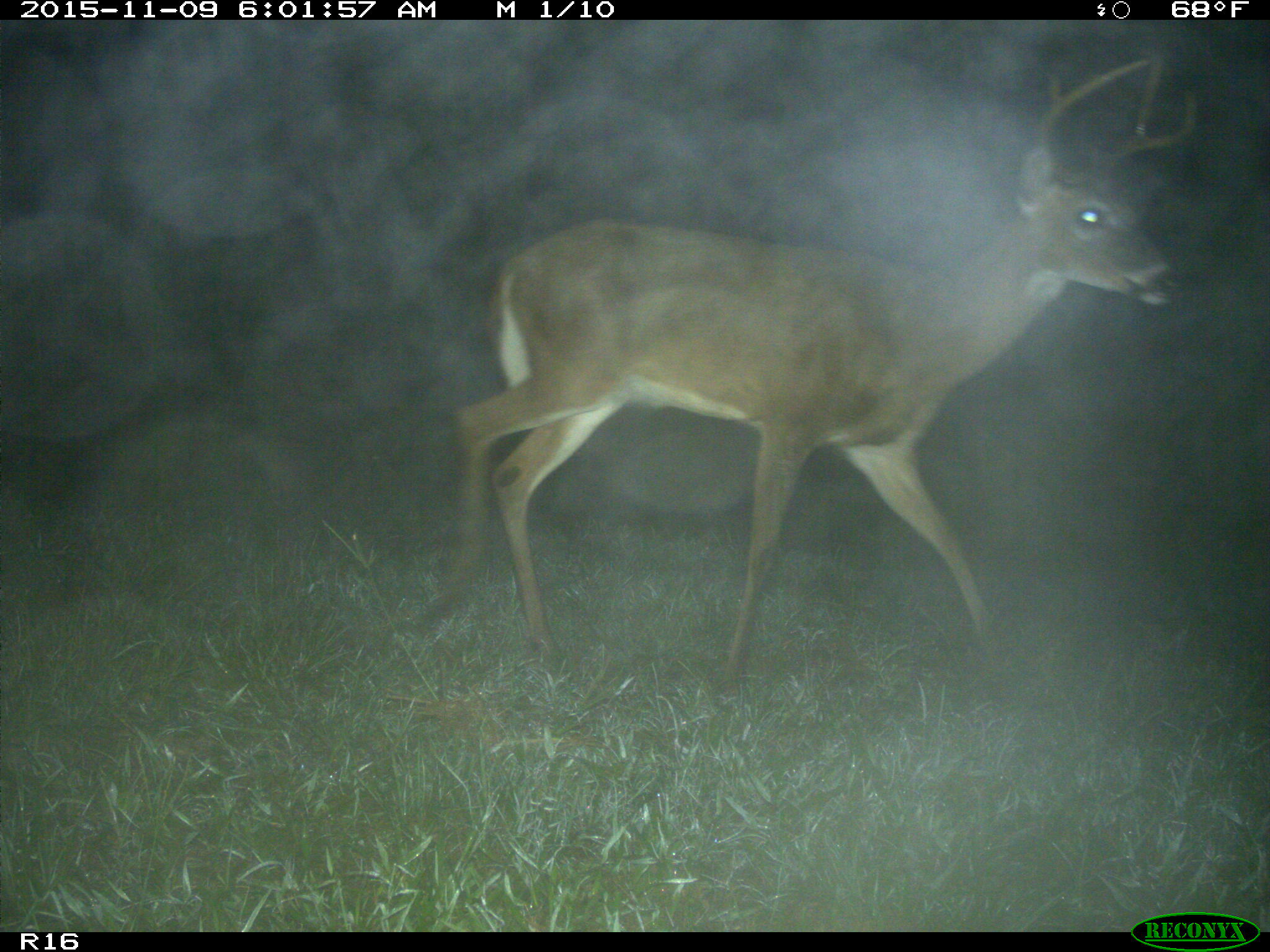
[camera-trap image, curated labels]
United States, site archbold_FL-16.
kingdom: Animalia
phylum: Chordata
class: Mammalia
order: Artiodactyla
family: Cervidae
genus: Odocoileus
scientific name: Odocoileus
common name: deer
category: unidentified deer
Unidentified deer (deer) (Odocoileus).